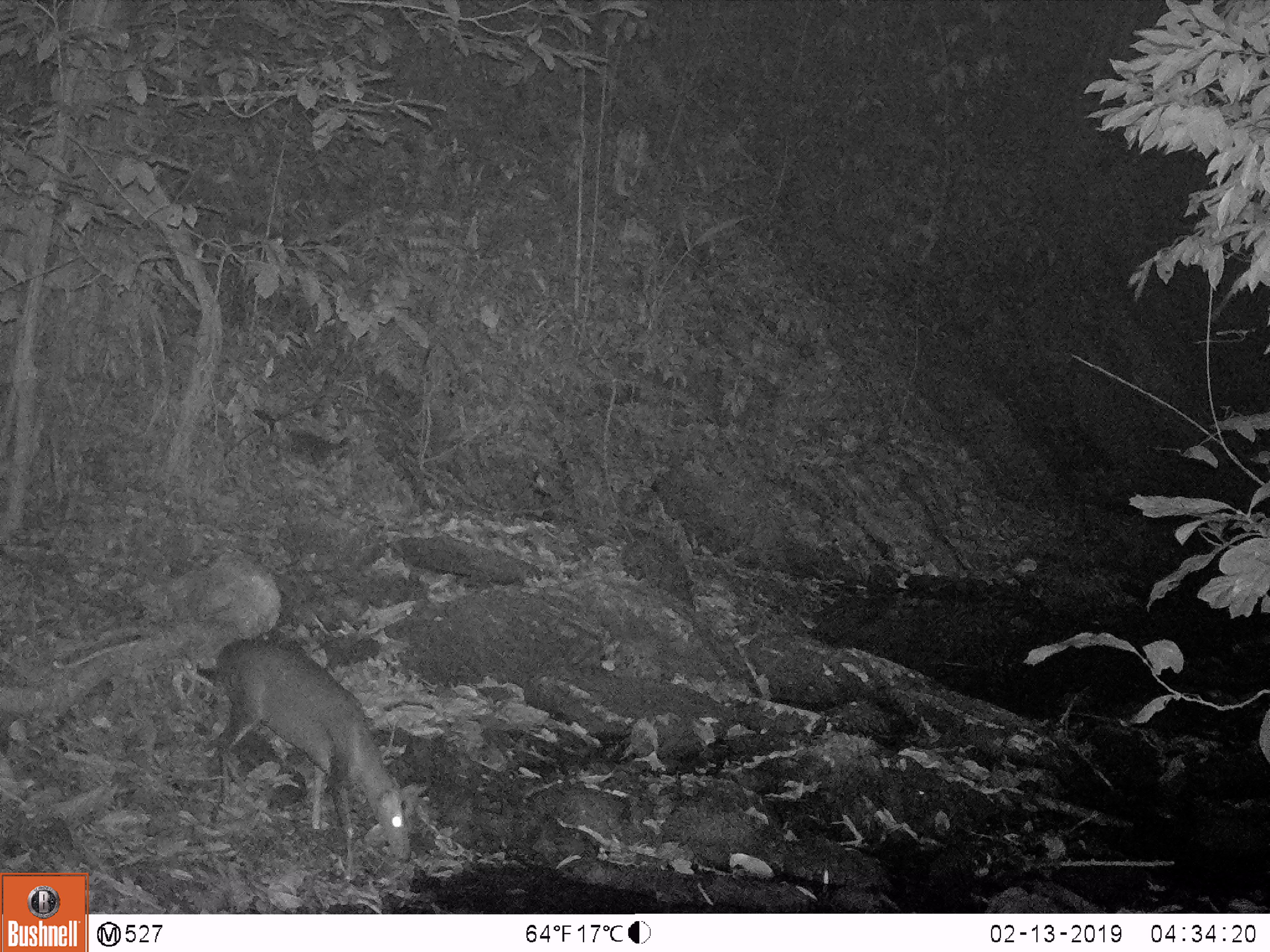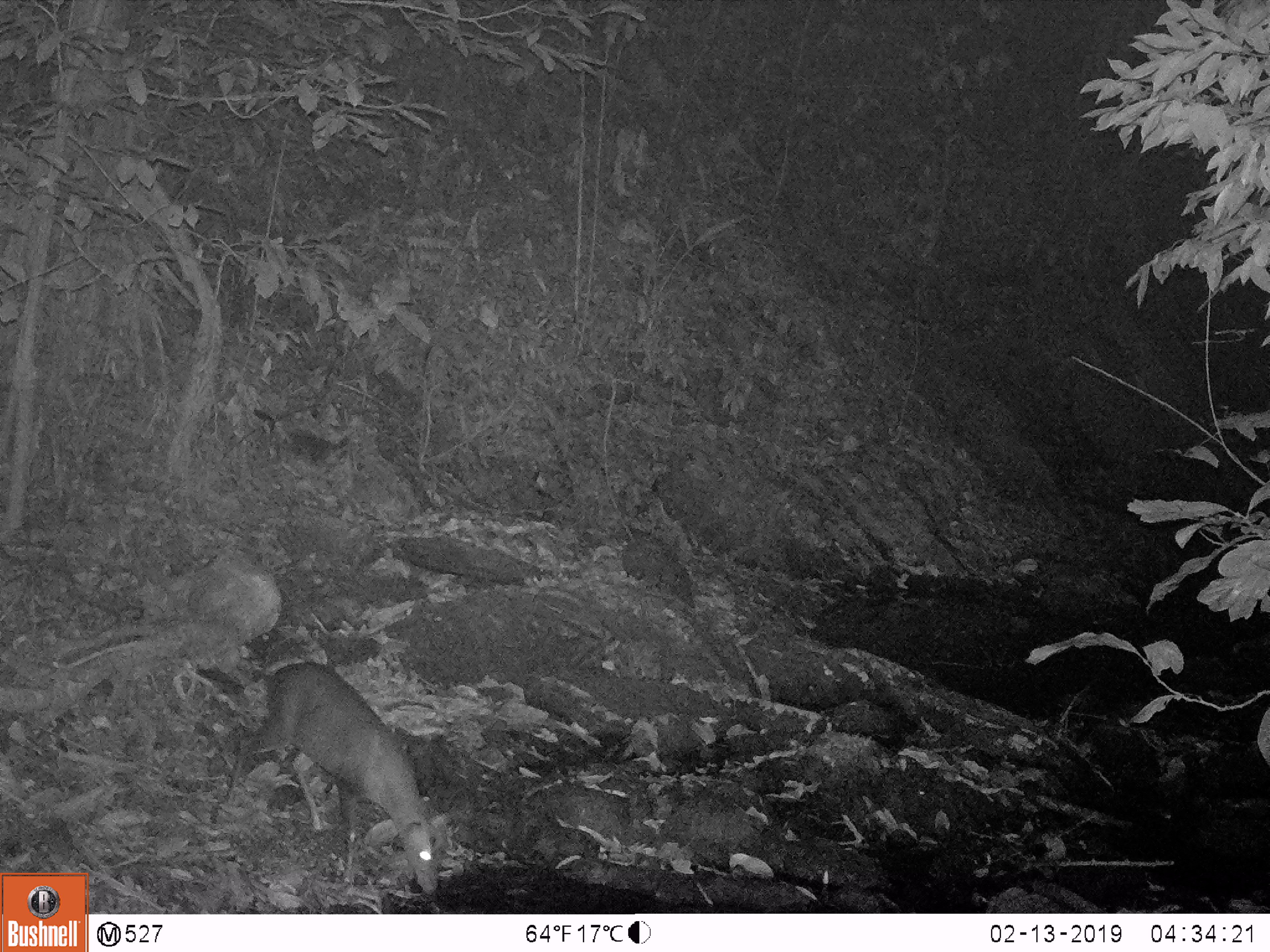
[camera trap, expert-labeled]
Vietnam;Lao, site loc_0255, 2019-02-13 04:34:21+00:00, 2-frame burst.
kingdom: Animalia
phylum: Chordata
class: Mammalia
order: Artiodactyla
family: Cervidae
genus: Muntiacus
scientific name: Muntiacus rooseveltorum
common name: roosevelt's muntjac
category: roosevelts muntjac group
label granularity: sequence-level